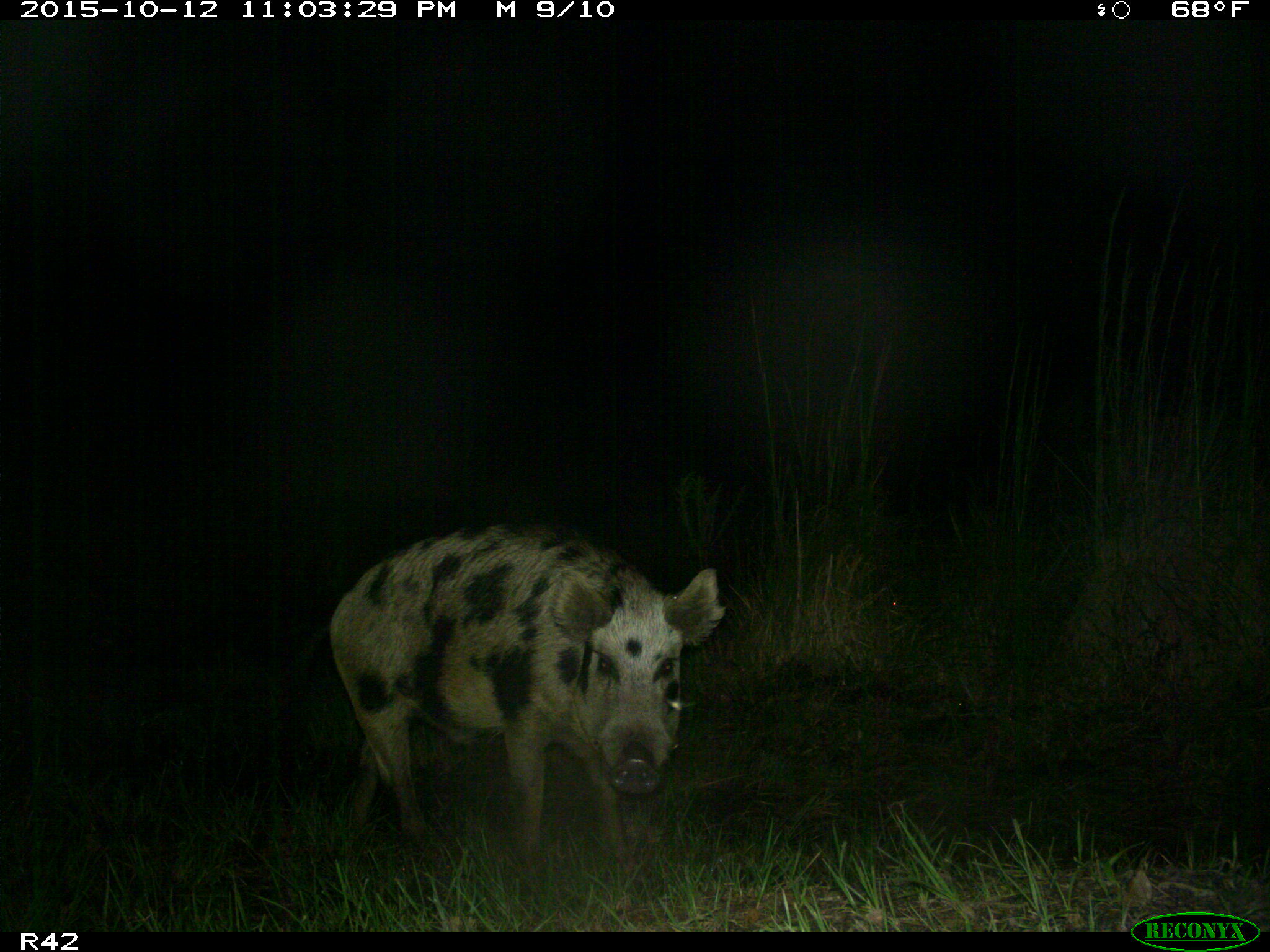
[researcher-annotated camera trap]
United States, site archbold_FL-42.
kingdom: Animalia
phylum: Chordata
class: Mammalia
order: Artiodactyla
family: Suidae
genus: Sus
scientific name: Sus scrofa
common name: wild boar